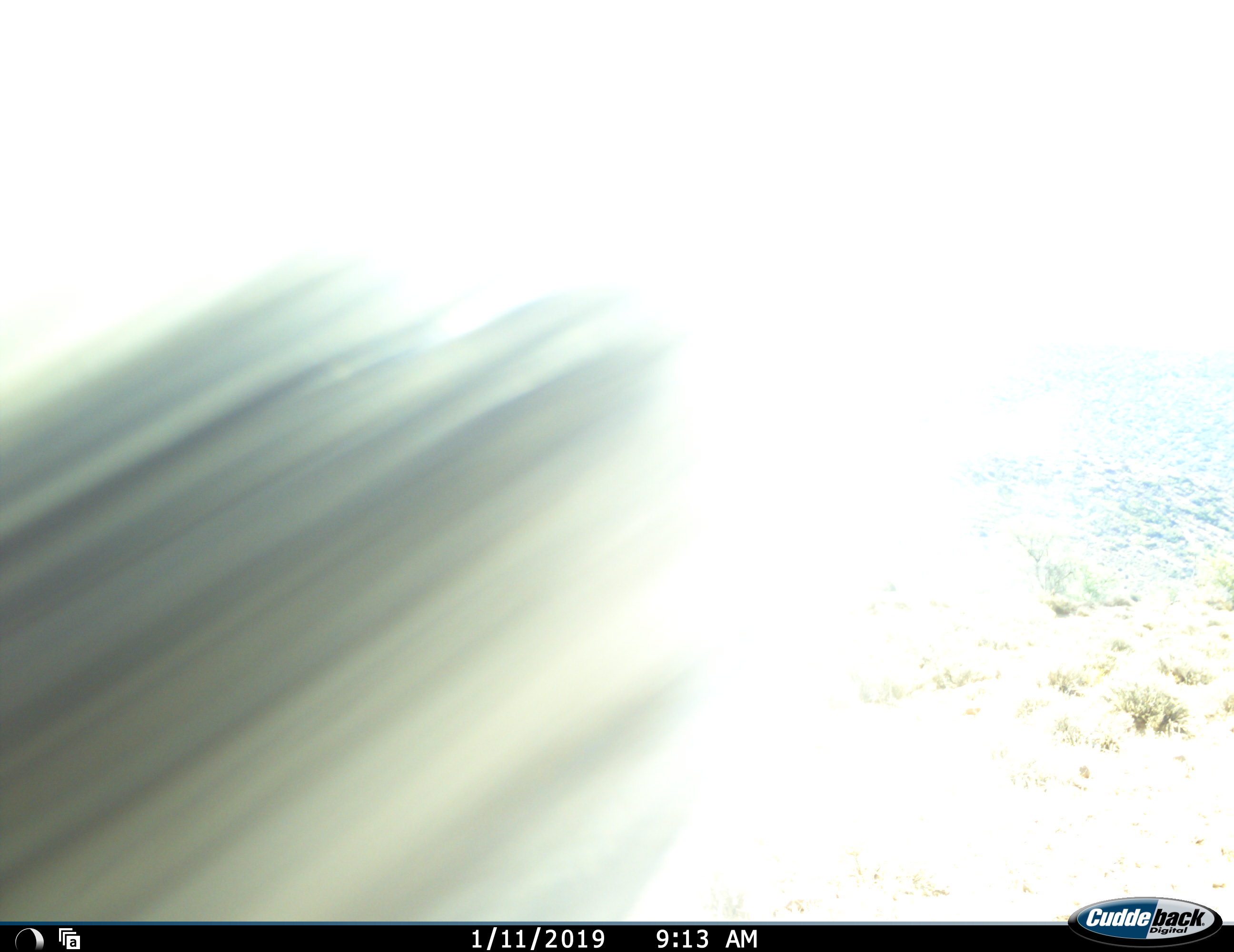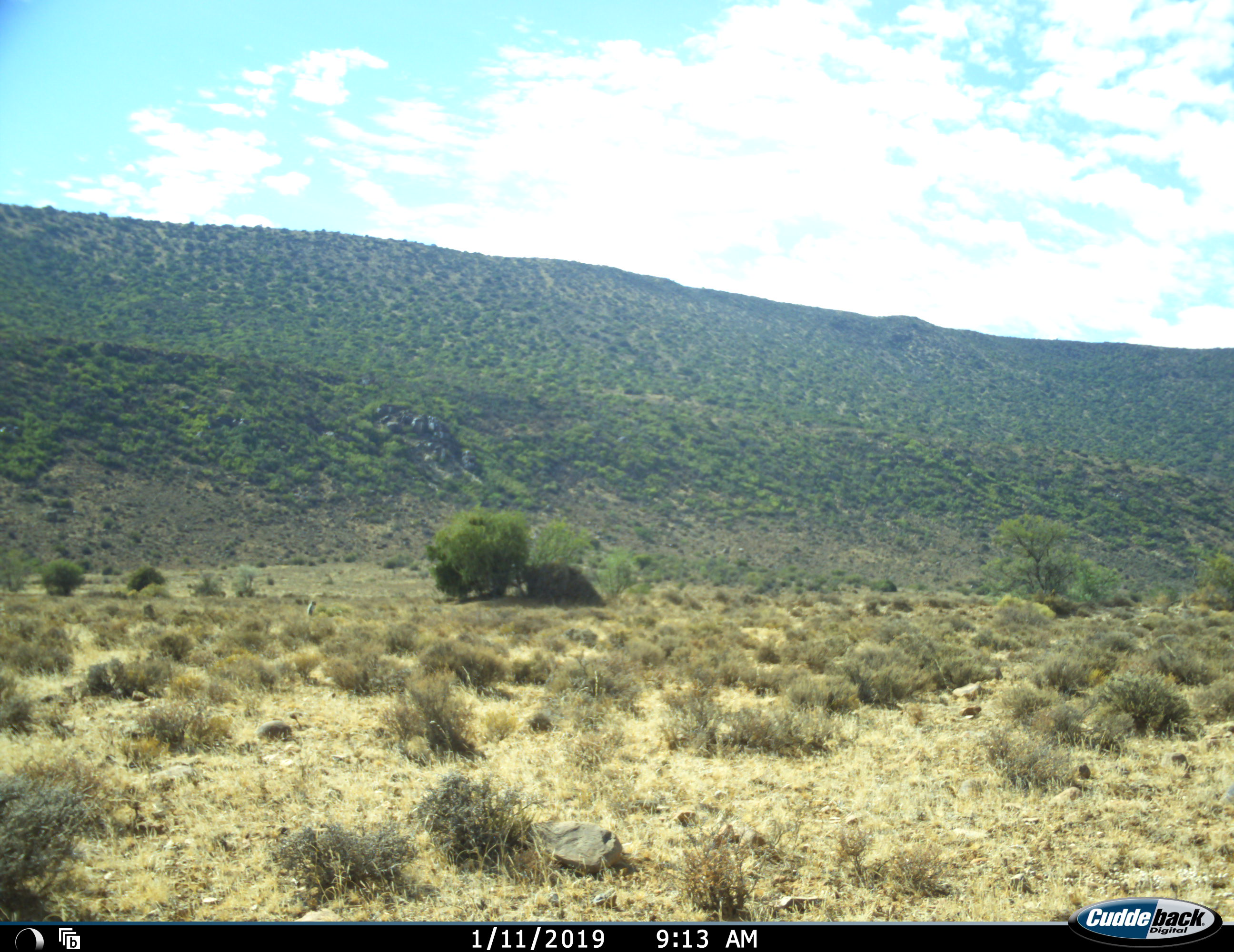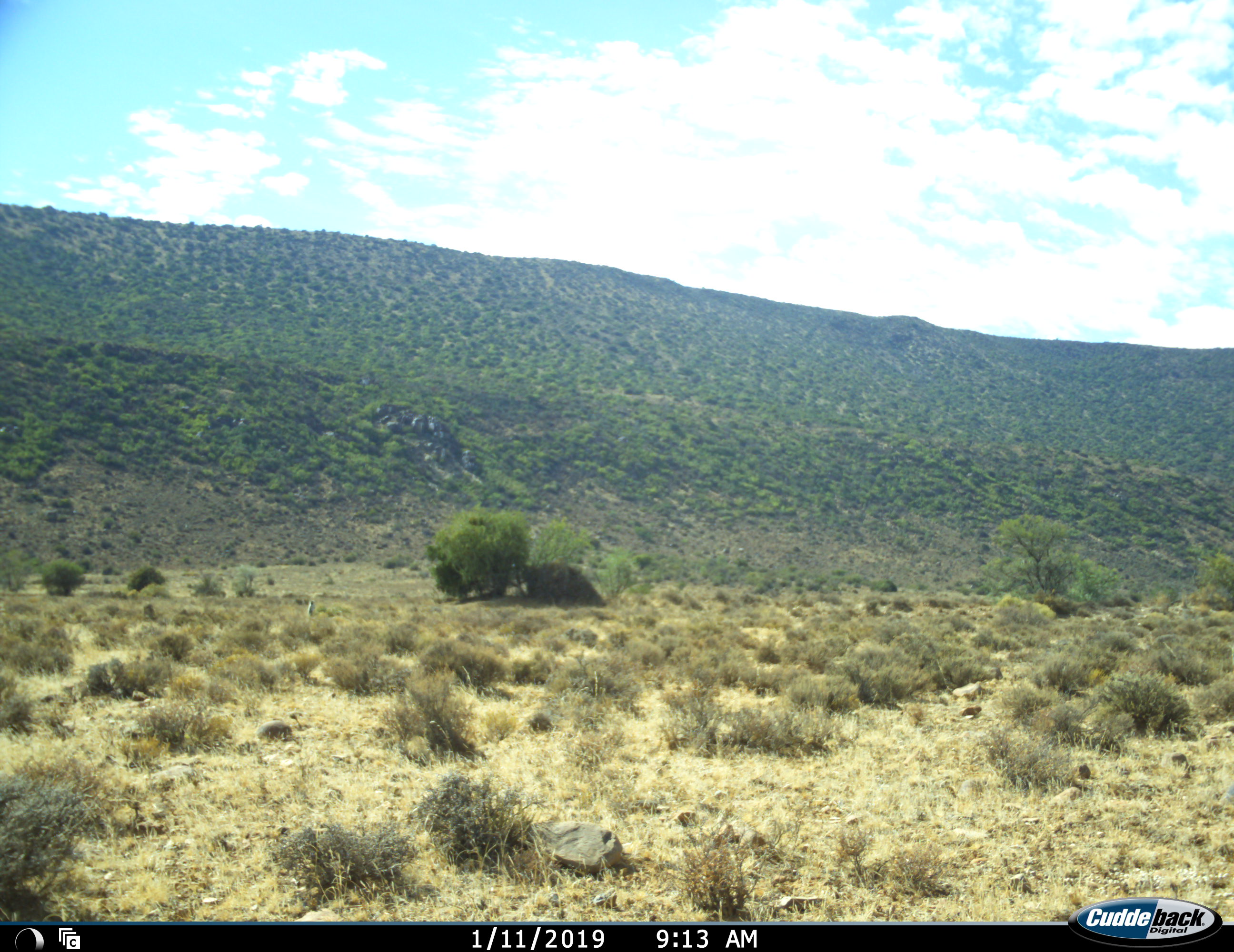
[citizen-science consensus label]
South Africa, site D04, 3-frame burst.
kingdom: Animalia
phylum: Chordata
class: Mammalia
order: Primates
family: Cercopithecidae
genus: Chlorocebus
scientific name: Chlorocebus pygerythrus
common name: vervet monkey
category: monkeyvervet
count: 1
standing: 20%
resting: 0%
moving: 80%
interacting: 0%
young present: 0%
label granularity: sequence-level